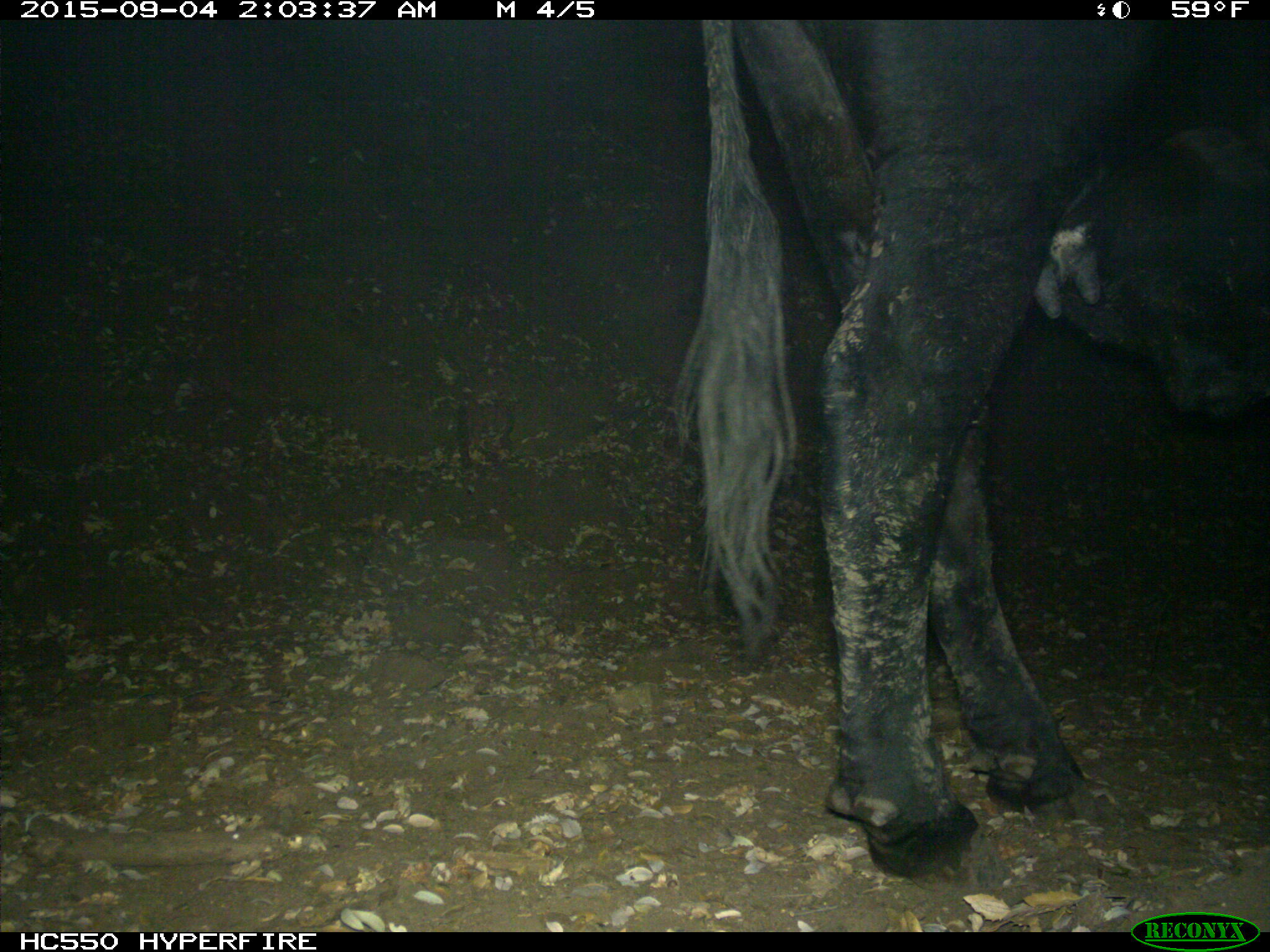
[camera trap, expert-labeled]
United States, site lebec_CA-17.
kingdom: Animalia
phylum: Chordata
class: Mammalia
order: Artiodactyla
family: Bovidae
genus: Bos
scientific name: Bos taurus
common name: domestic cow